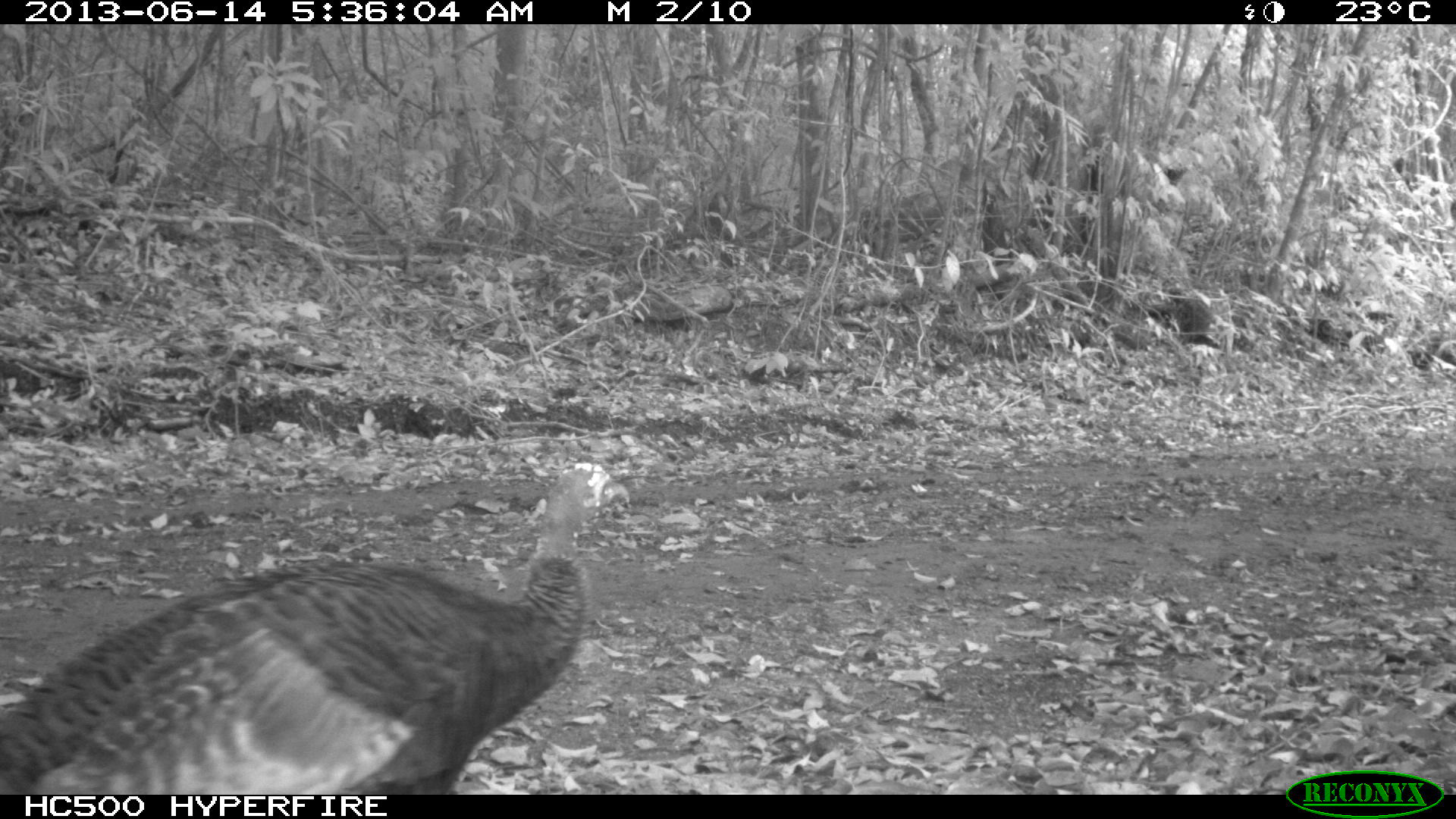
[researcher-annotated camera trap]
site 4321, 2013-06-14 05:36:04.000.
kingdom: Animalia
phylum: Chordata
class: Aves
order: Galliformes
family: Phasianidae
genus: Meleagris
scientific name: Meleagris ocellata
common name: ocellated turkey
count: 2